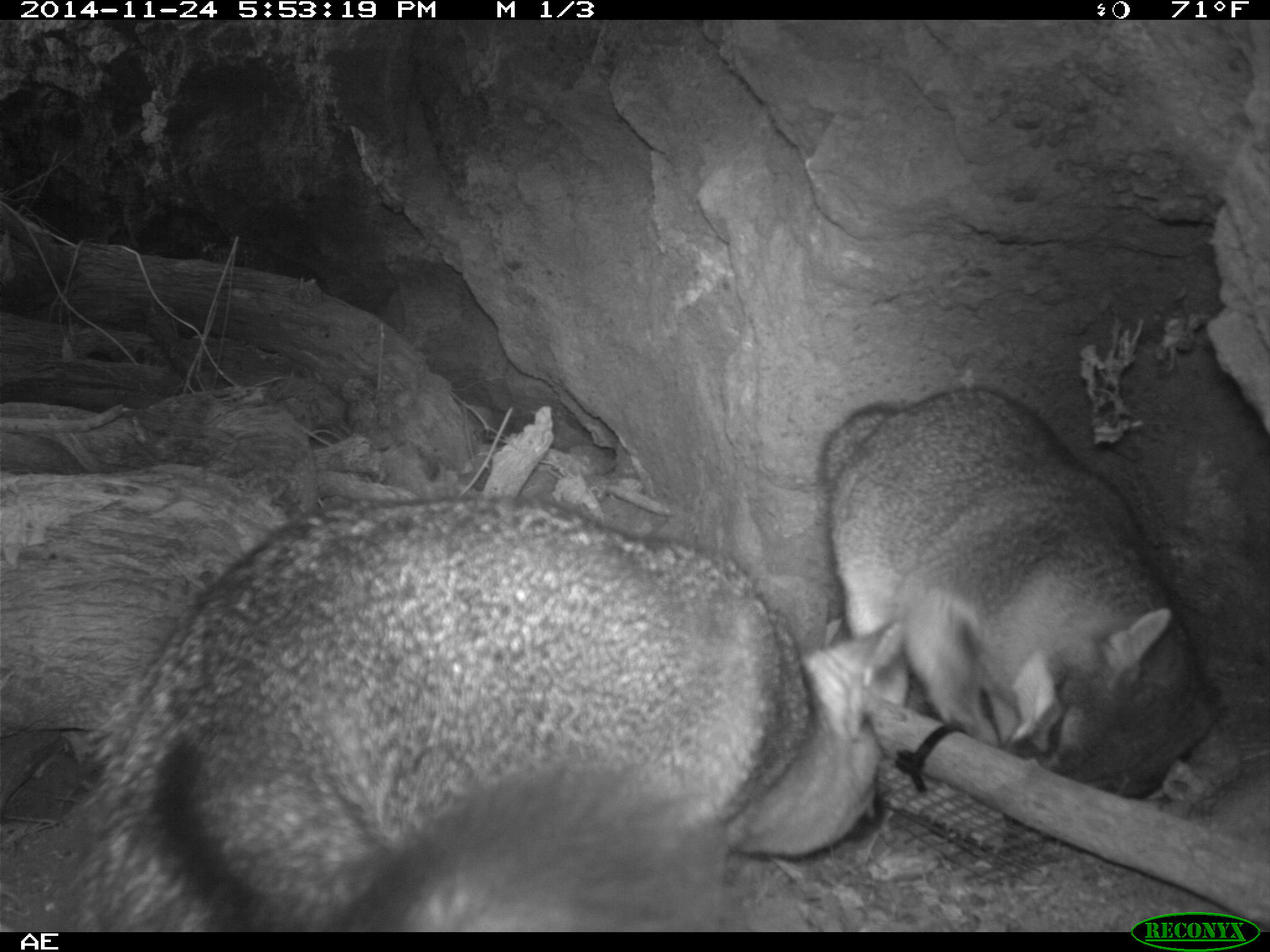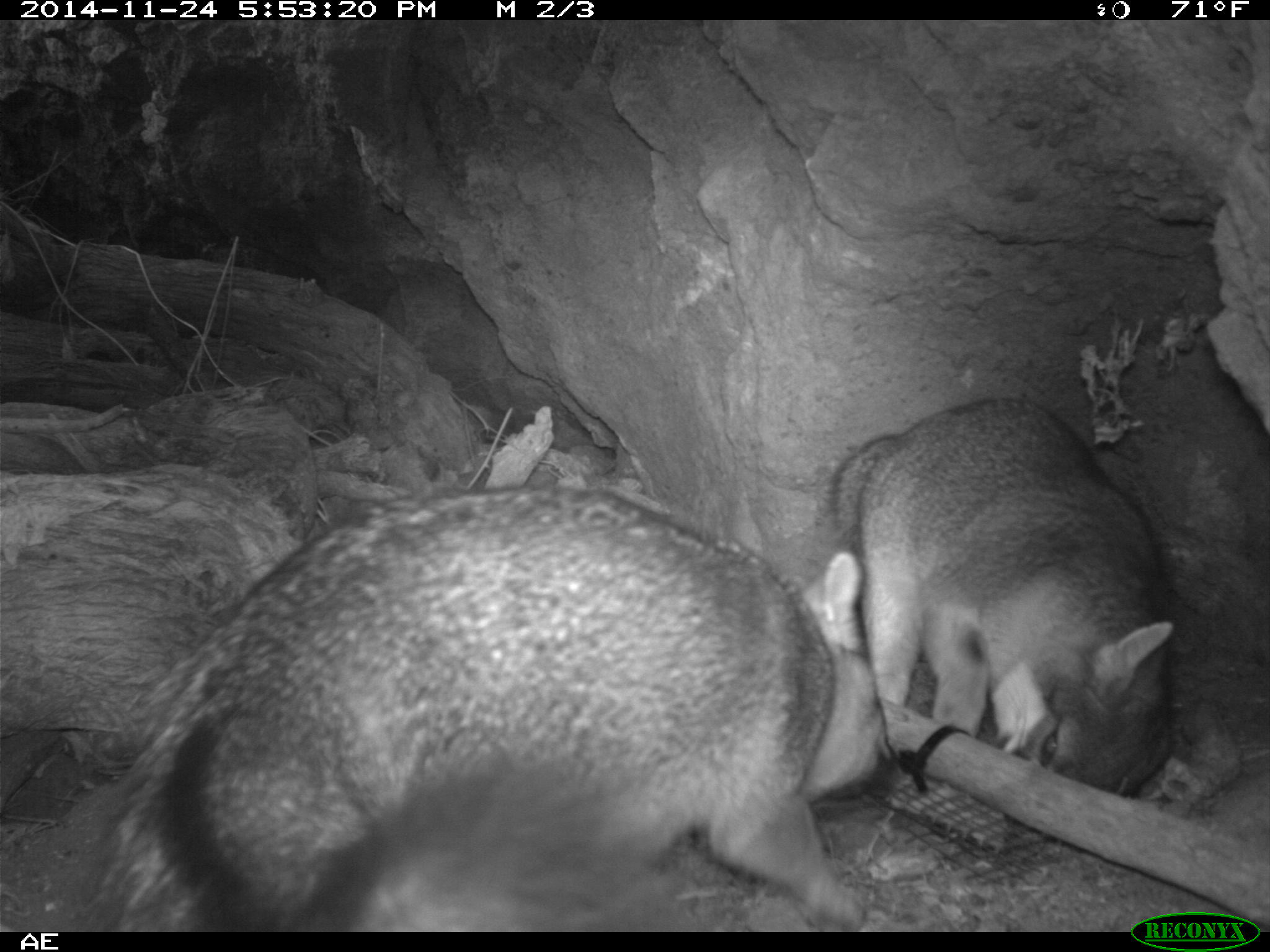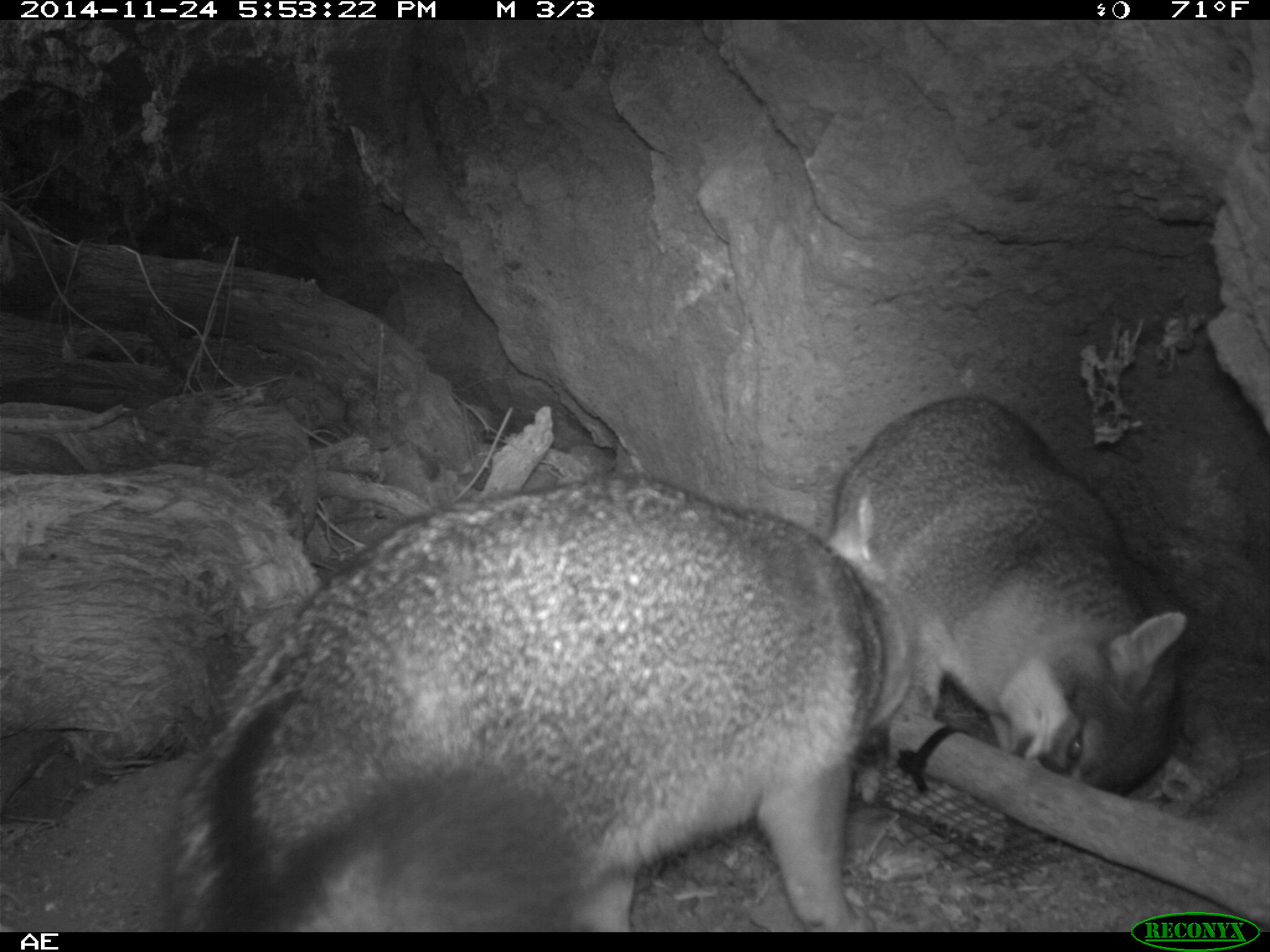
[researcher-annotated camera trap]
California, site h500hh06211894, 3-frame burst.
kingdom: Animalia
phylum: Chordata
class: Mammalia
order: Carnivora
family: Canidae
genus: Urocyon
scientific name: Urocyon littoralis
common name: island fox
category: fox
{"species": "fox (island fox) (Urocyon littoralis)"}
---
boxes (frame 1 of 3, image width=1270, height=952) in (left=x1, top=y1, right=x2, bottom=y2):
fox: (left=48, top=493, right=812, bottom=930); (left=816, top=386, right=1215, bottom=798)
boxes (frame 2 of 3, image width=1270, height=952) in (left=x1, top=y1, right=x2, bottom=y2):
fox: (left=69, top=488, right=901, bottom=929); (left=824, top=393, right=1179, bottom=802)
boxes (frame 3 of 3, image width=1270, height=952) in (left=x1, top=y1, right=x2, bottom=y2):
fox: (left=156, top=470, right=912, bottom=929); (left=824, top=397, right=1187, bottom=802)